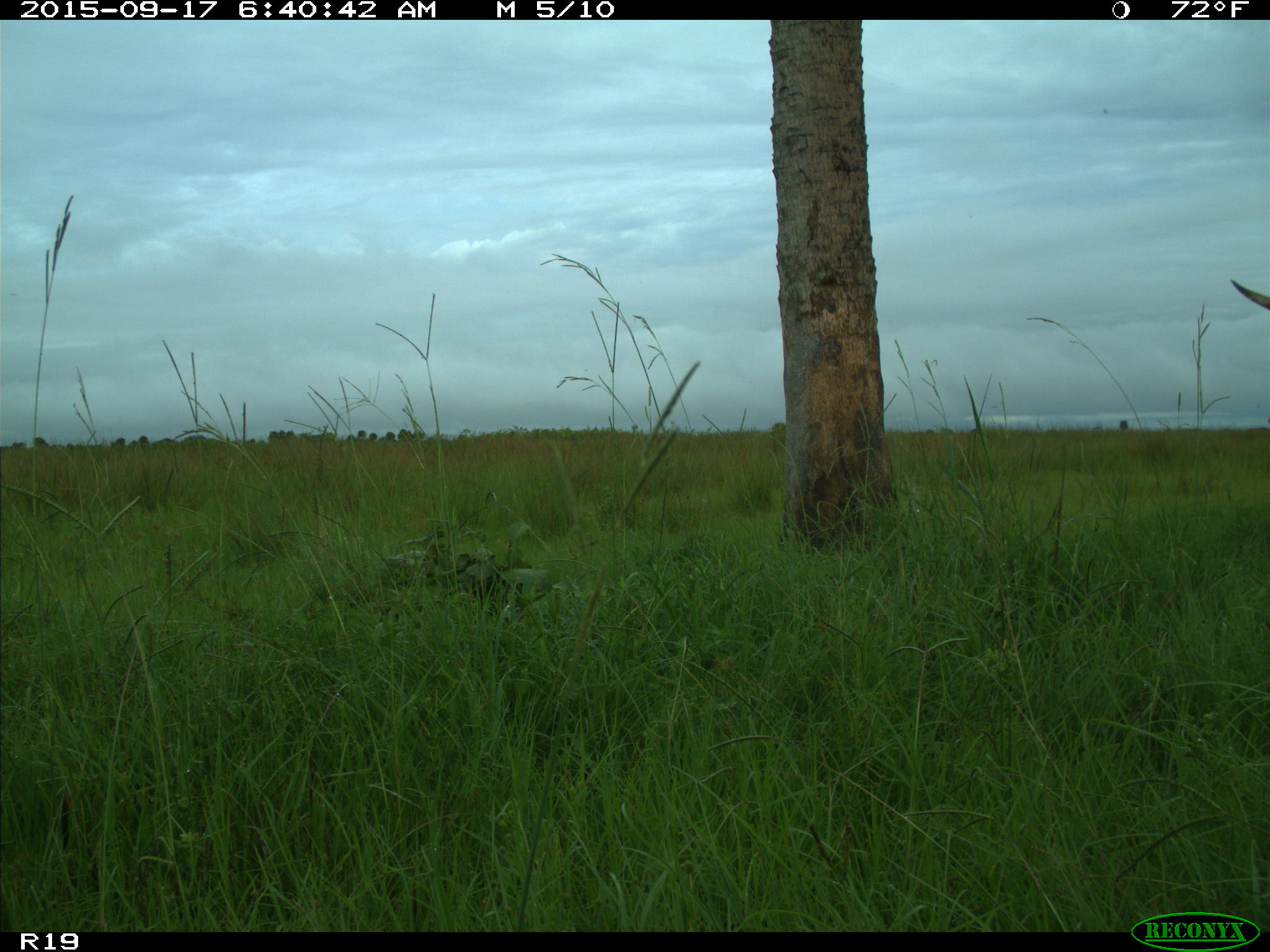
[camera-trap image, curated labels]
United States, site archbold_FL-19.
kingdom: Animalia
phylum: Chordata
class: Mammalia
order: Artiodactyla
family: Bovidae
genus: Bos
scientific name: Bos taurus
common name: domestic cow